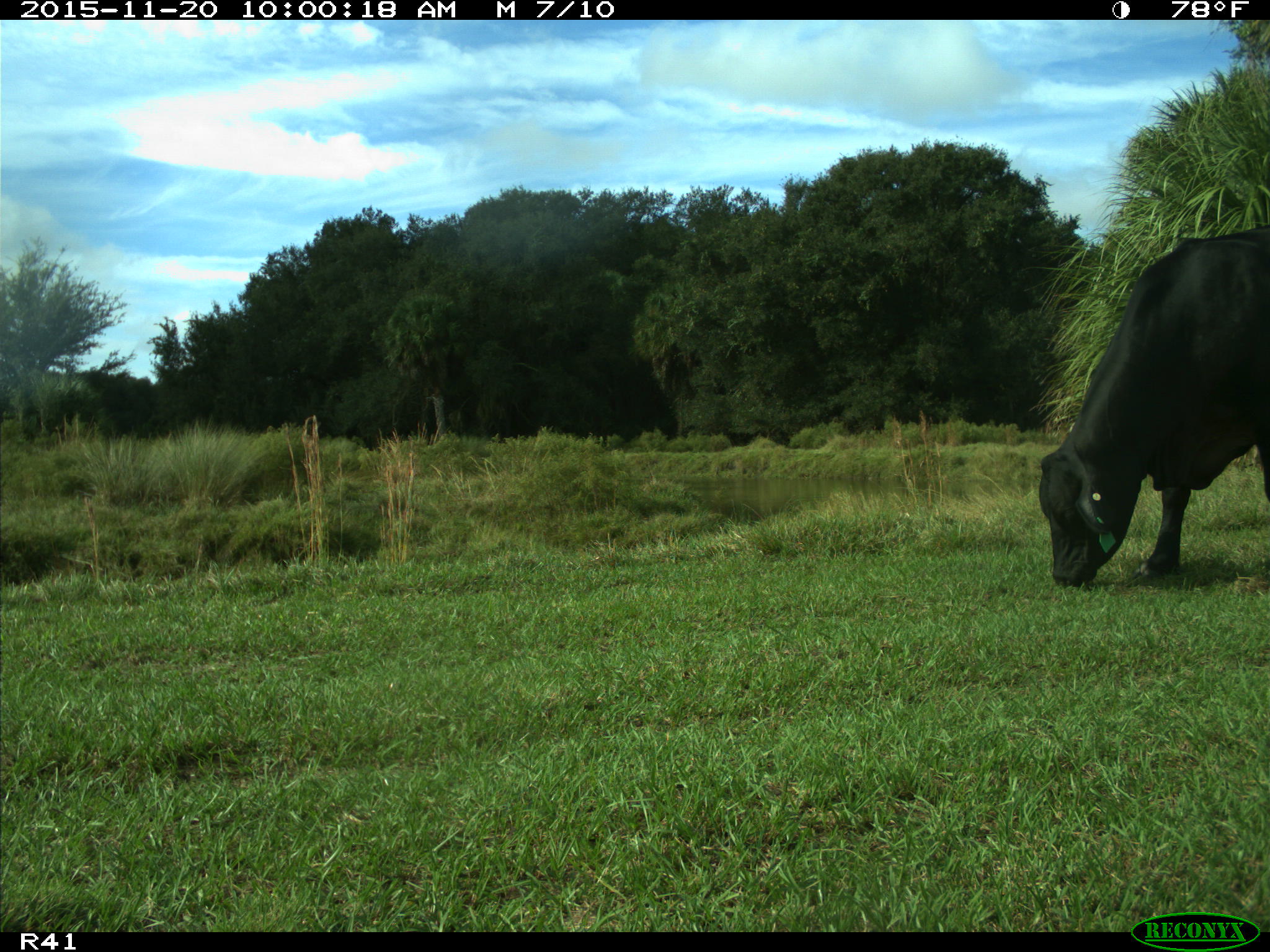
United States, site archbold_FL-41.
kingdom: Animalia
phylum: Chordata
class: Mammalia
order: Artiodactyla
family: Bovidae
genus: Bos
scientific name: Bos taurus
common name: domestic cow